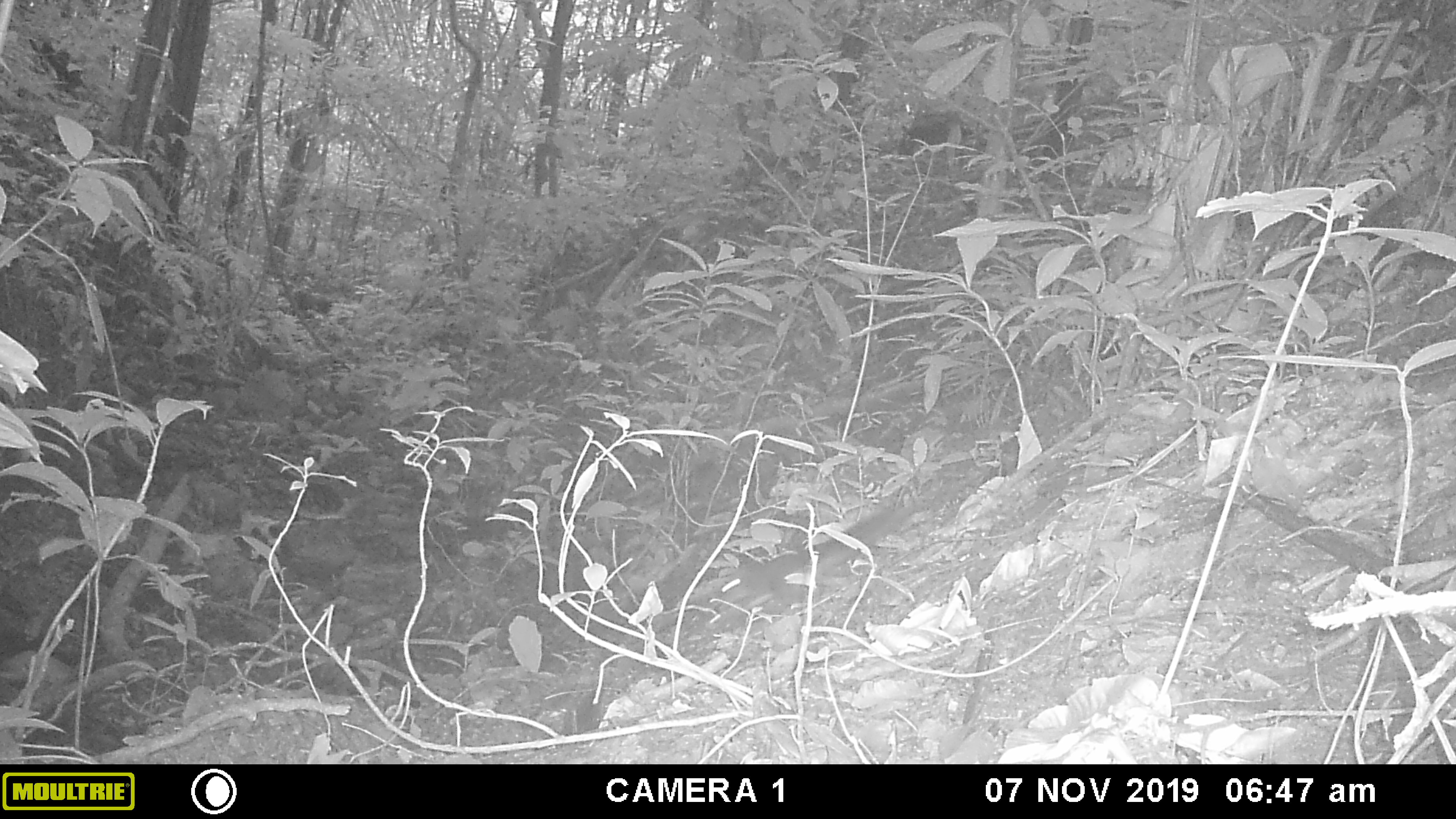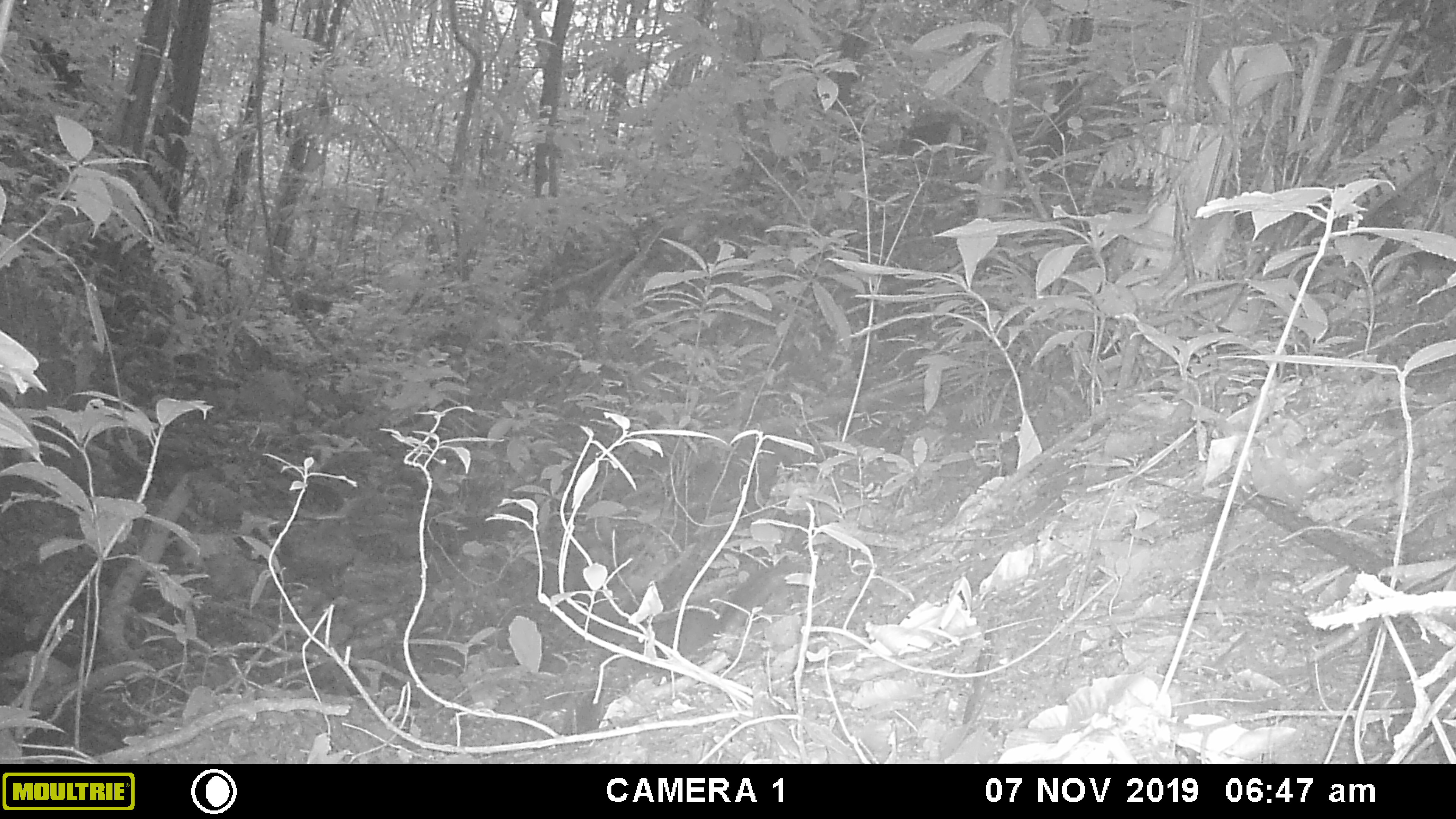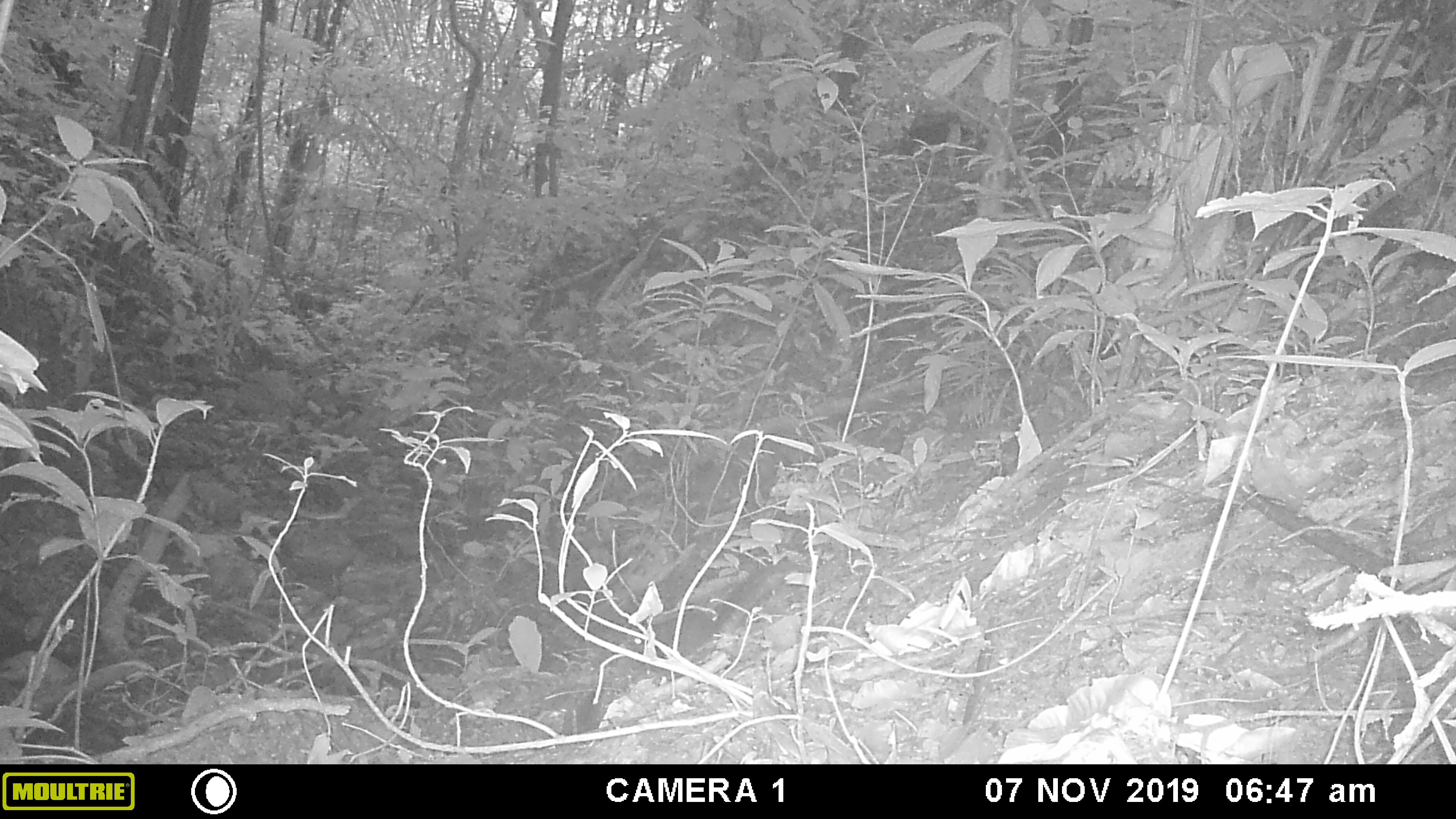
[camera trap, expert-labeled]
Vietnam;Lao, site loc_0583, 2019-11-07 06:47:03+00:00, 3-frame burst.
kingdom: Animalia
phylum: Chordata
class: Mammalia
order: Rodentia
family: Sciuridae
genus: Dremomys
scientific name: Dremomys rufigenis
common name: red-cheeked squirrel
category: red cheeked squirrel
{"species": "red cheeked squirrel (red-cheeked squirrel) (Dremomys rufigenis)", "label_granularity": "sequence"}